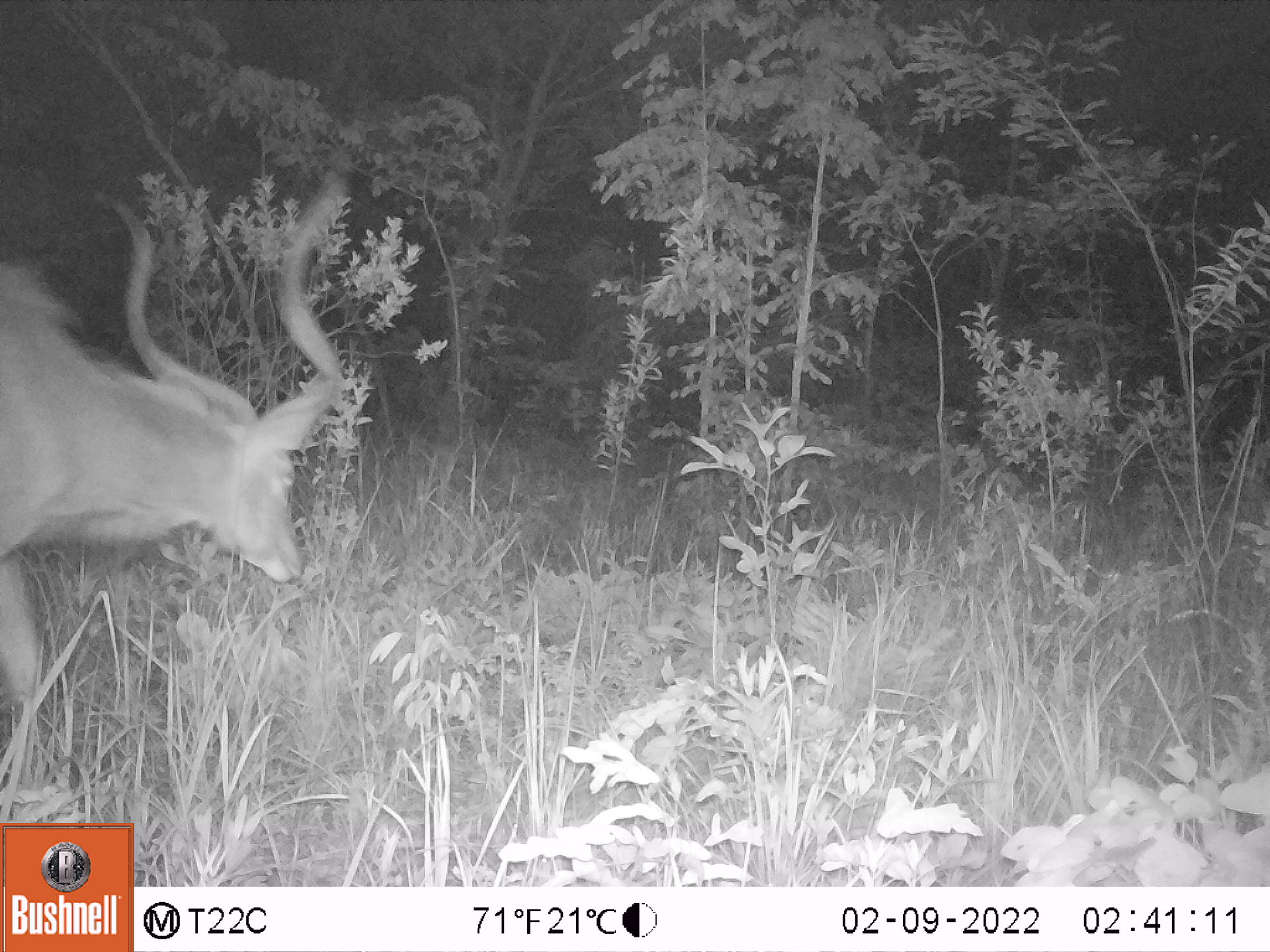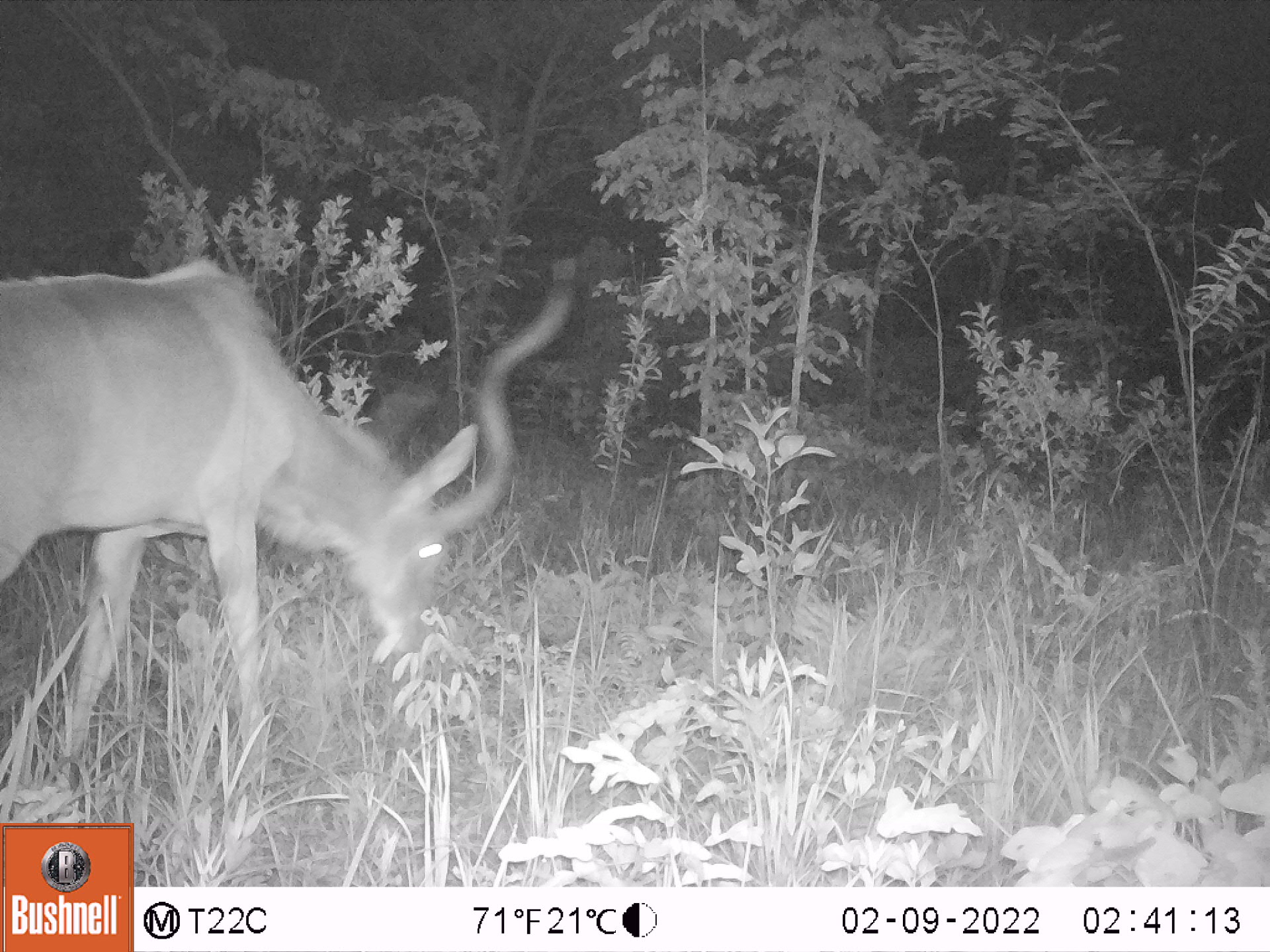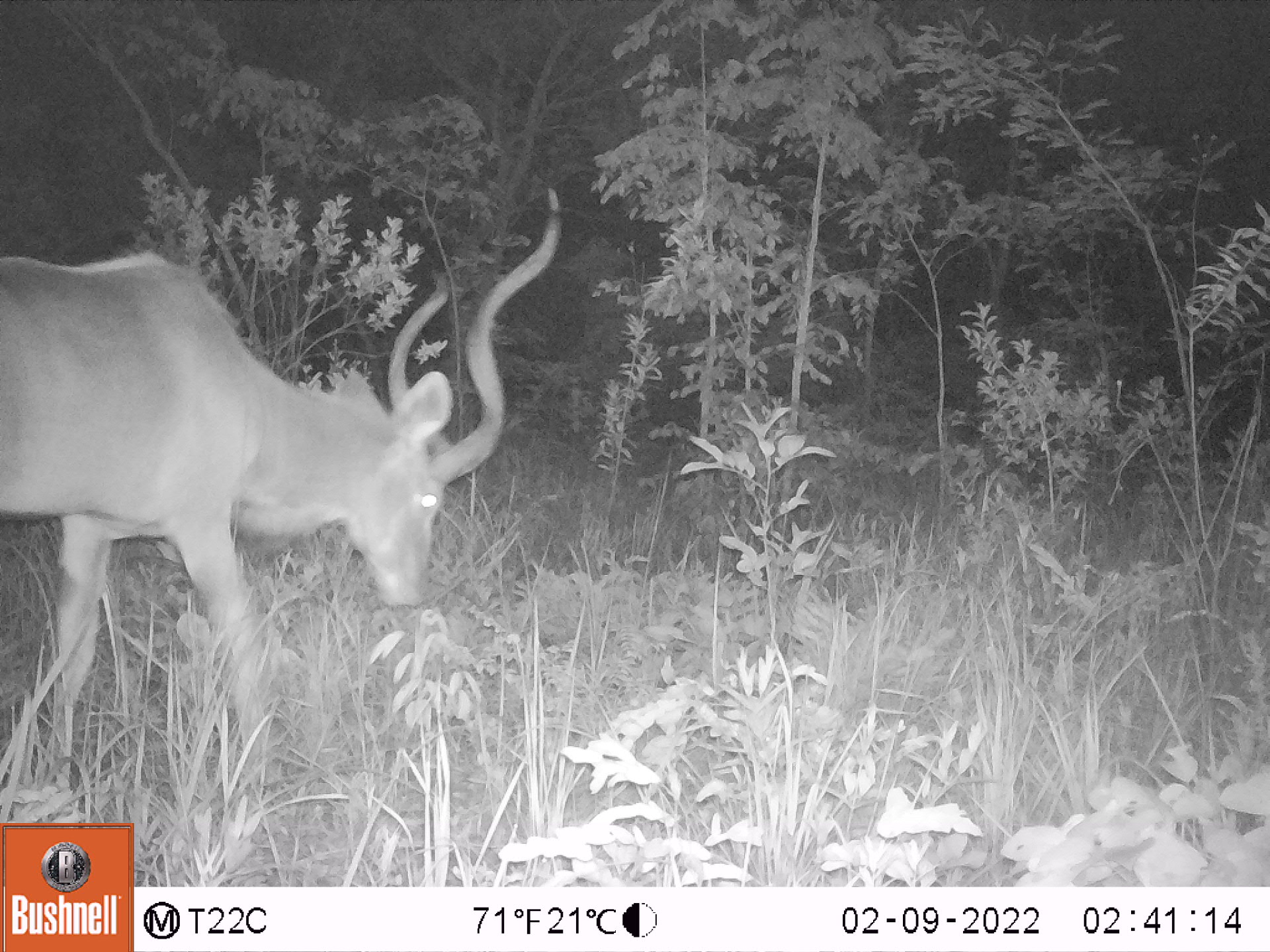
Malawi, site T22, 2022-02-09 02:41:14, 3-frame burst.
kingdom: Animalia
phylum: Chordata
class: Mammalia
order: Artiodactyla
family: Bovidae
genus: Tragelaphus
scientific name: Tragelaphus strepsiceros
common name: greater kudu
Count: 1.